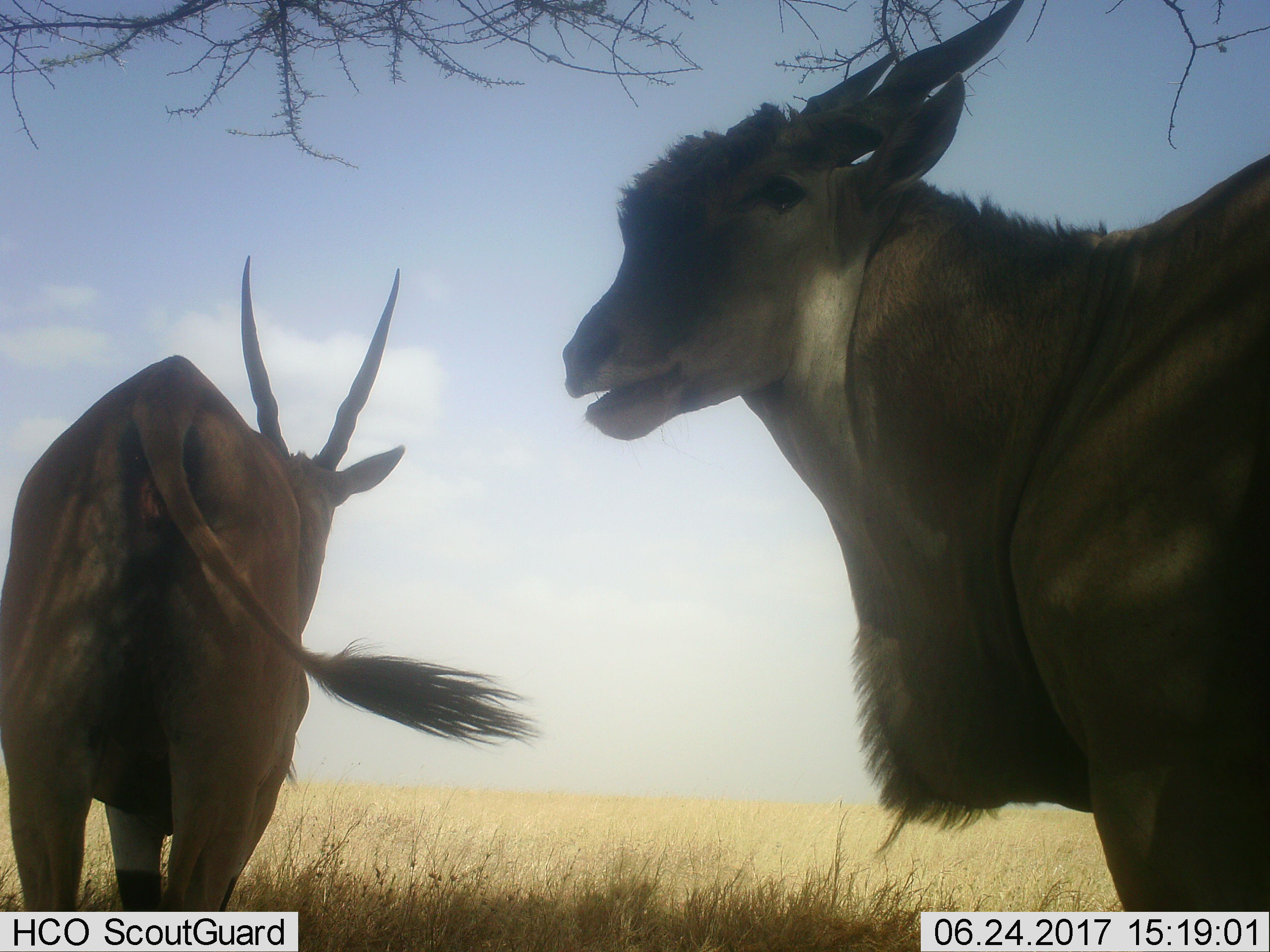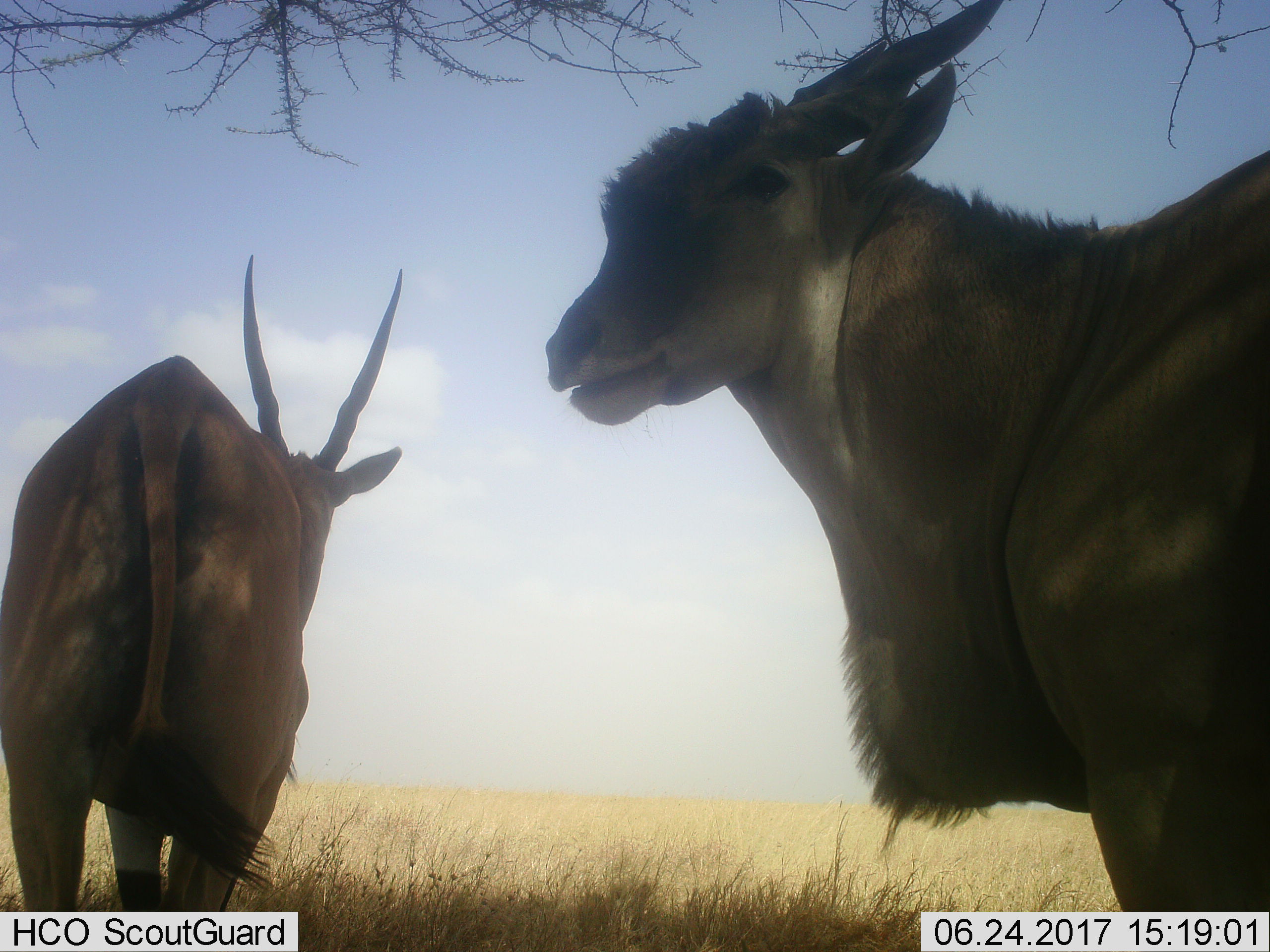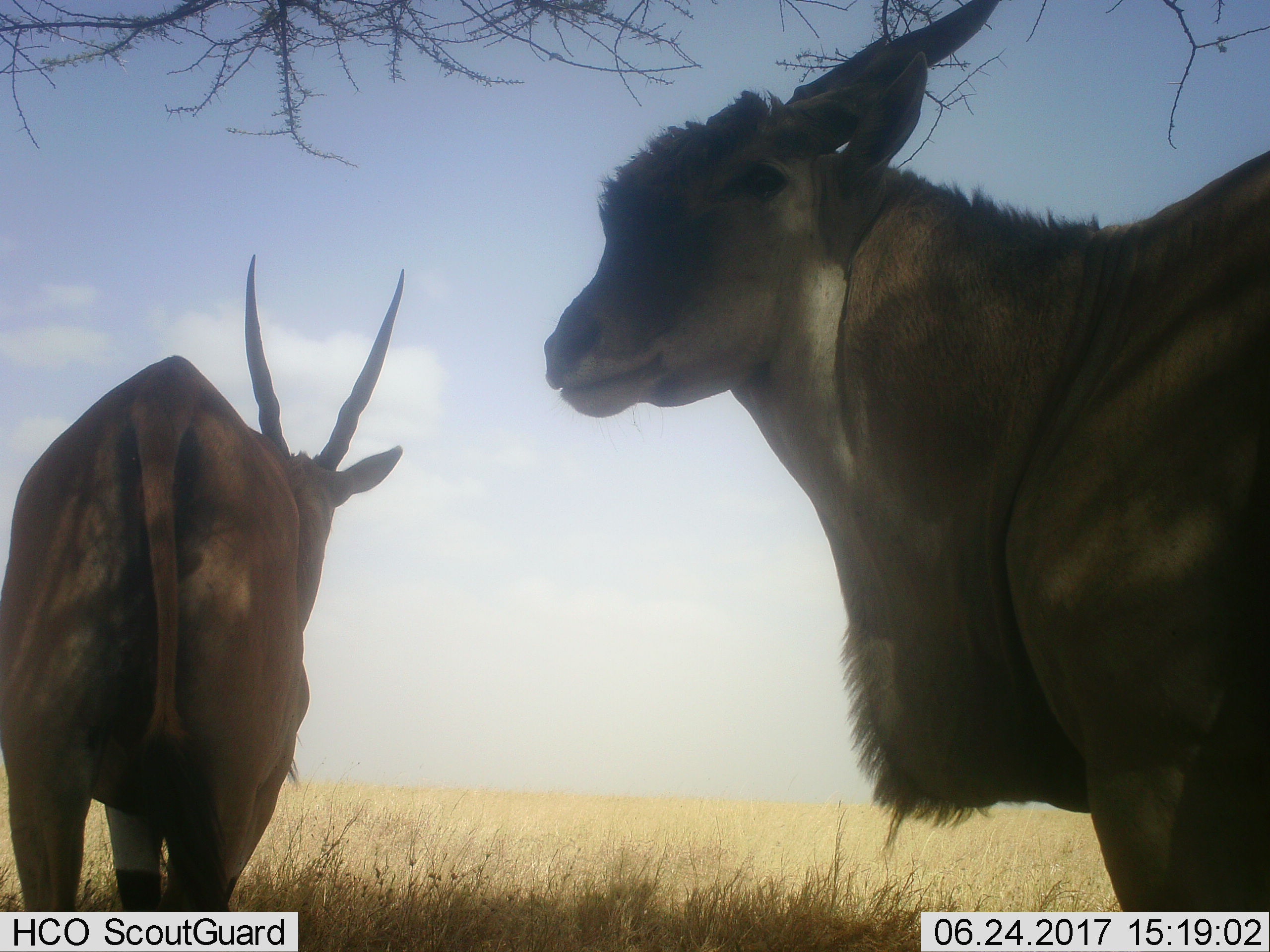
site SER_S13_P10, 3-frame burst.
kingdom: Animalia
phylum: Chordata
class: Mammalia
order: Artiodactyla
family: Bovidae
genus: Tragelaphus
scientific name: Tragelaphus oryx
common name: eland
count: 2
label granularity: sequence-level